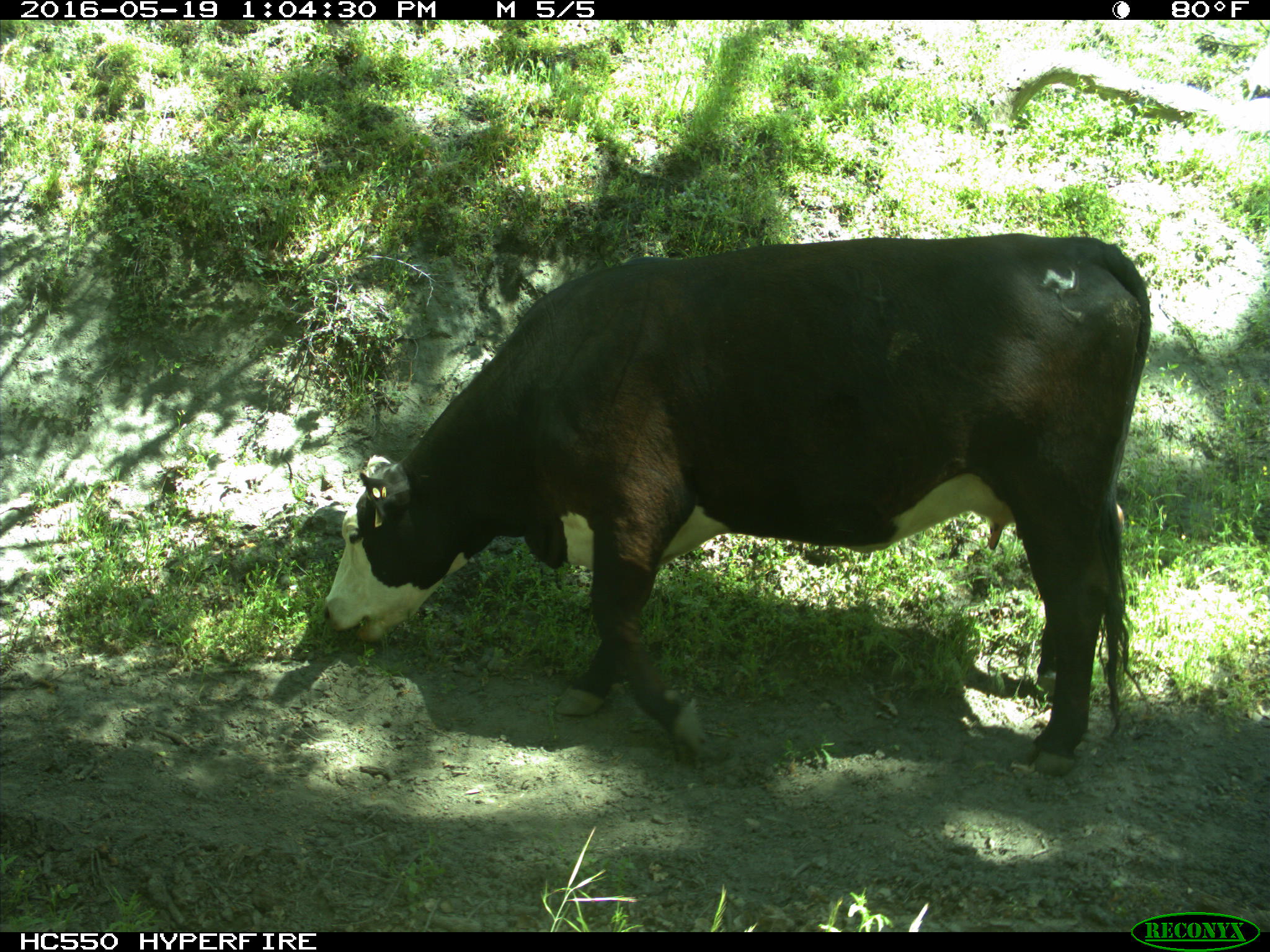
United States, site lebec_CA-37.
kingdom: Animalia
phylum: Chordata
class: Mammalia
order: Artiodactyla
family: Bovidae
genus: Bos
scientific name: Bos taurus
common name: domestic cow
Bos taurus (domestic cow).